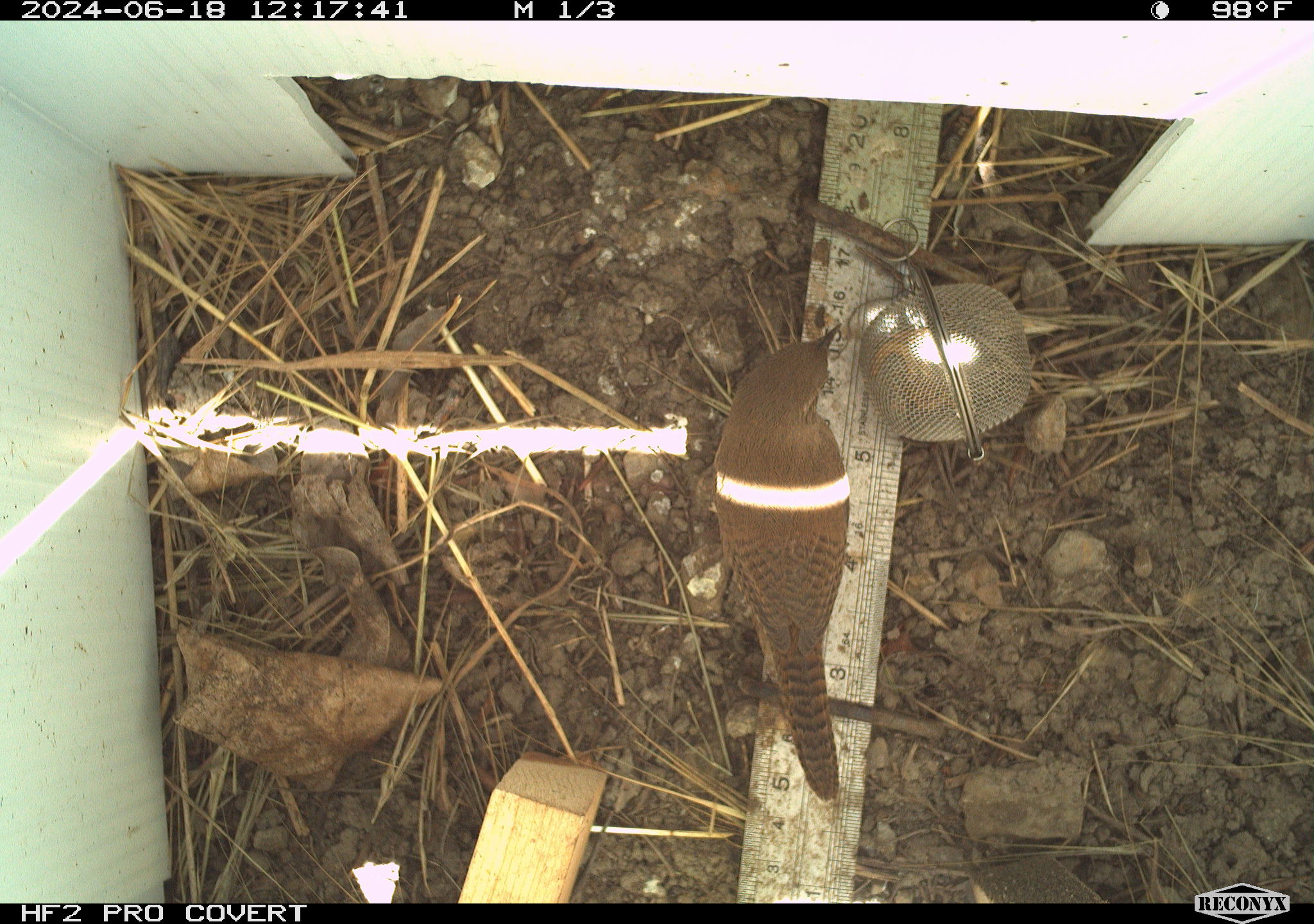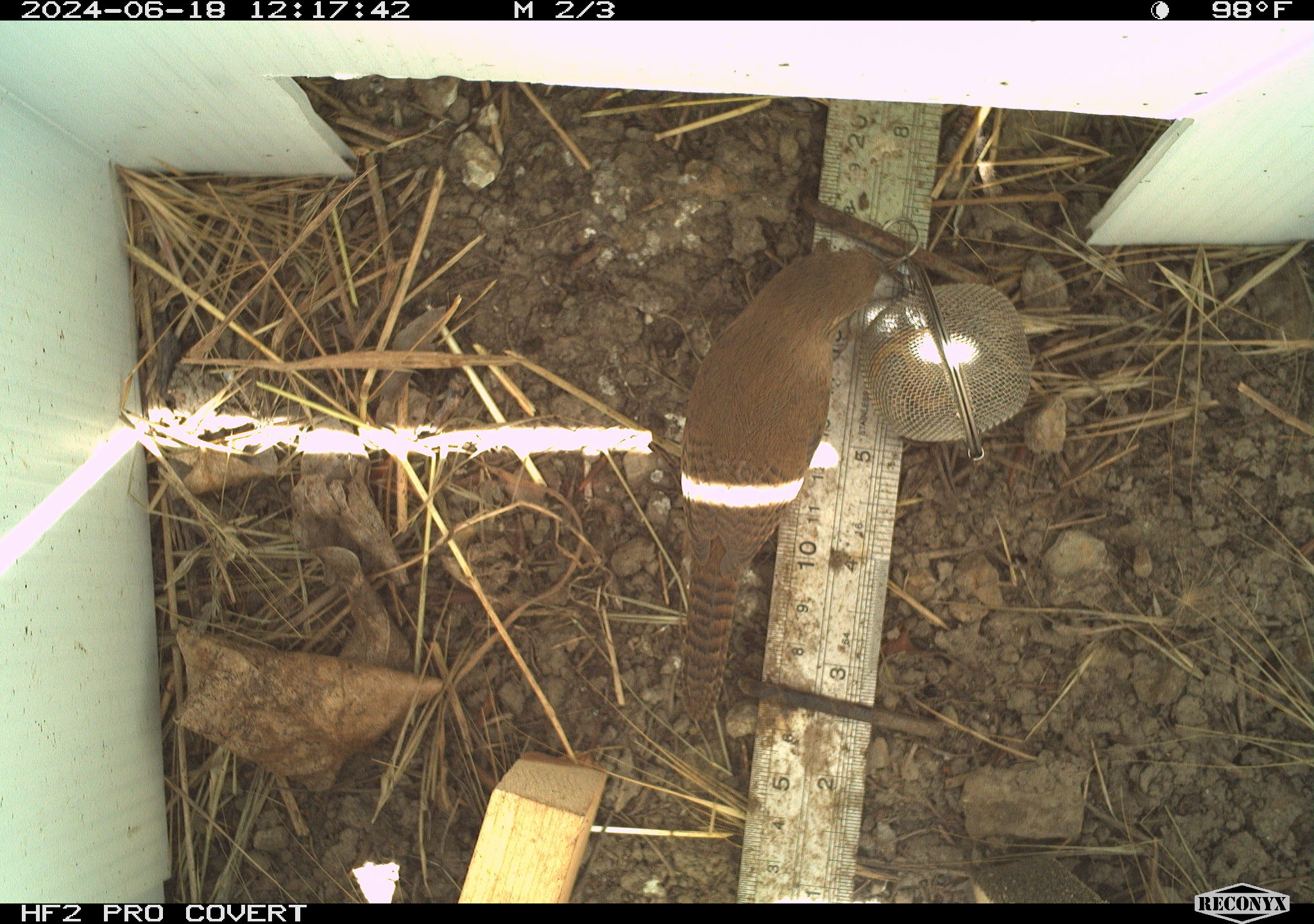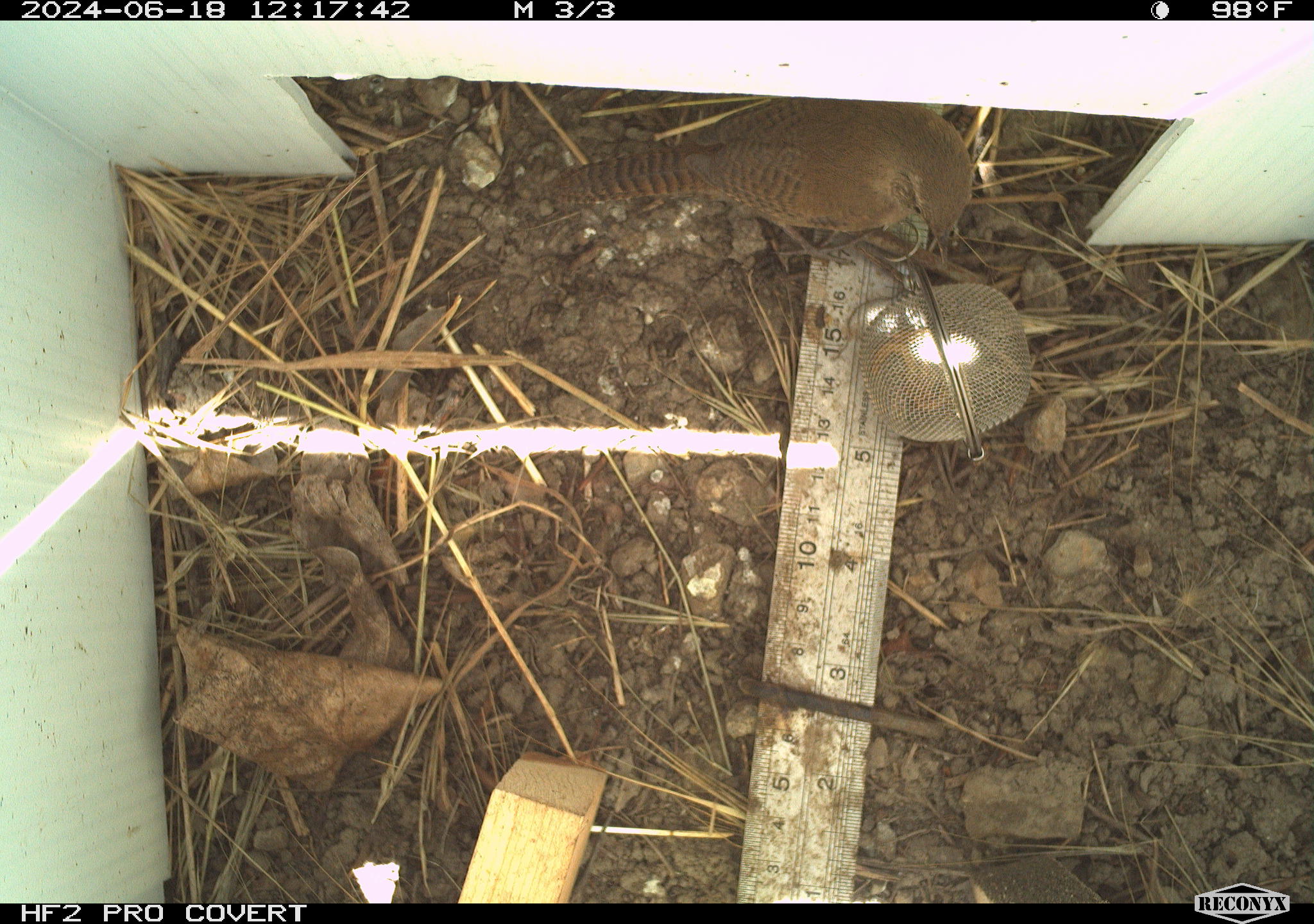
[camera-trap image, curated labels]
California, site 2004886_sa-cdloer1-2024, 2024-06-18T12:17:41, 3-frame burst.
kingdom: Animalia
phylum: Chordata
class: Aves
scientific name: Aves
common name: bird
Bird (Aves).